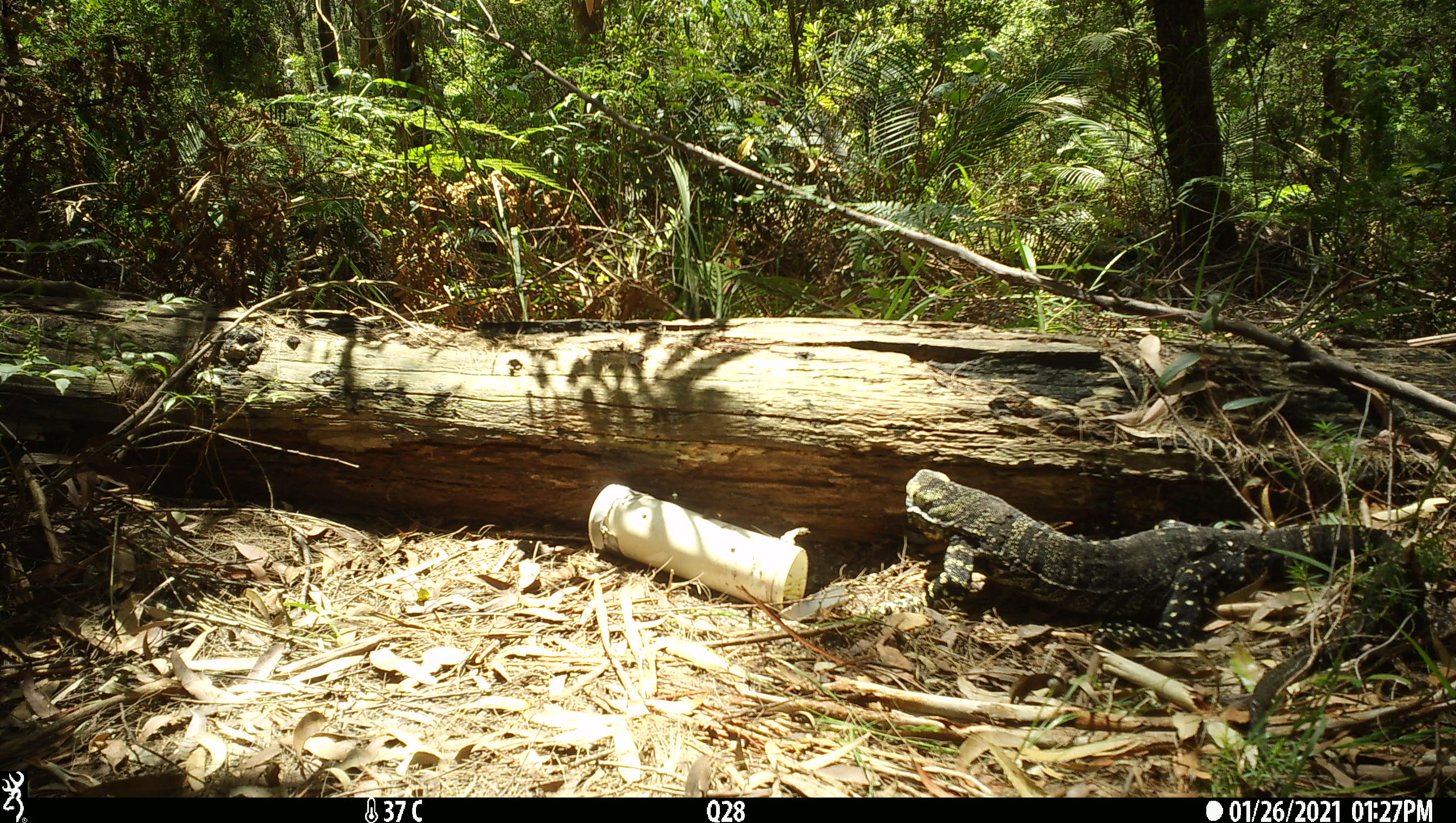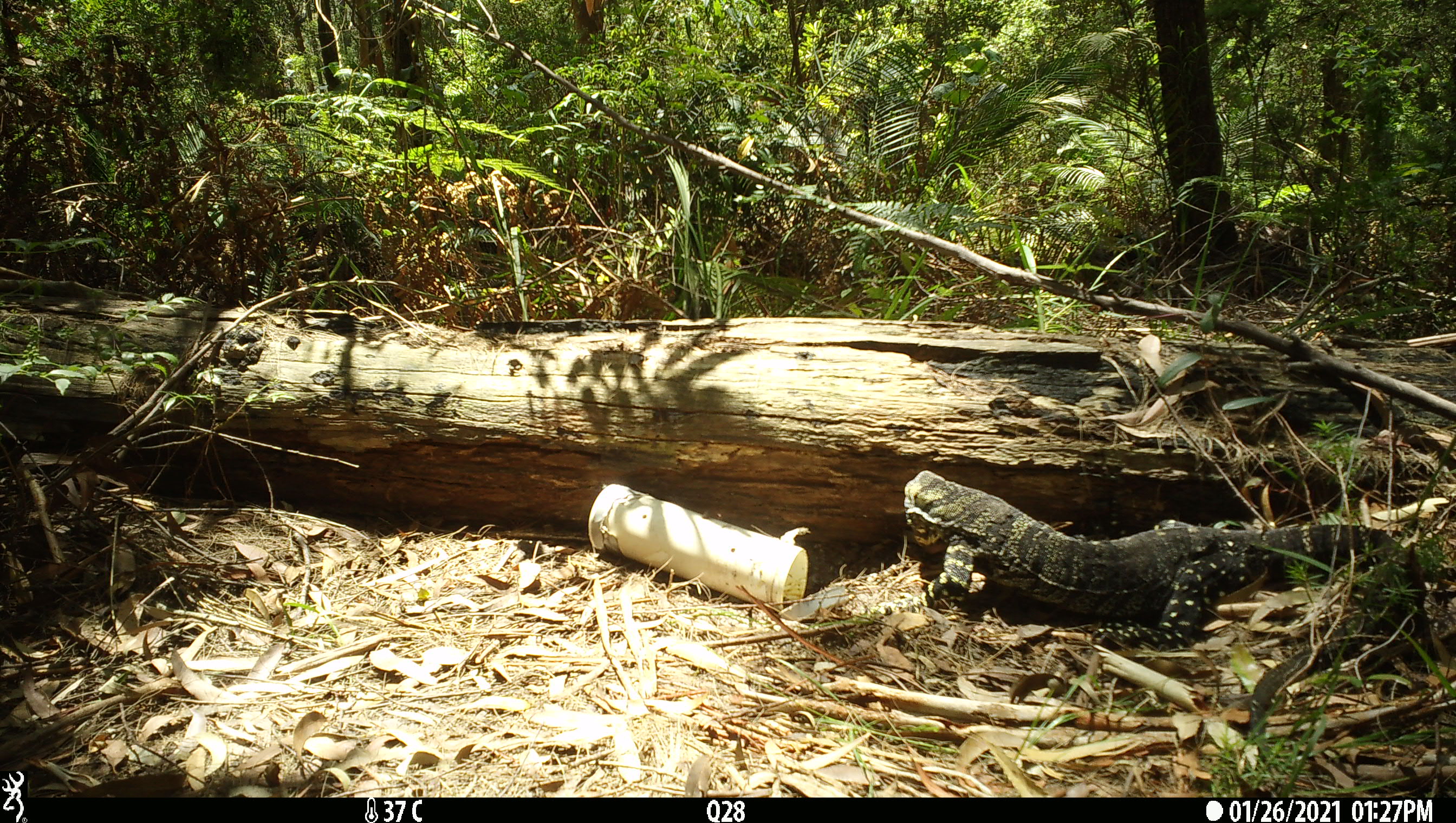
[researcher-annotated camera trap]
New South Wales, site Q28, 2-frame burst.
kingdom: Animalia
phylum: Chordata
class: Reptilia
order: Squamata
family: Varanidae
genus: Varanus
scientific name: Varanus varius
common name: lace monitor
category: goanna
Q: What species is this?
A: Goanna (lace monitor) (Varanus varius).